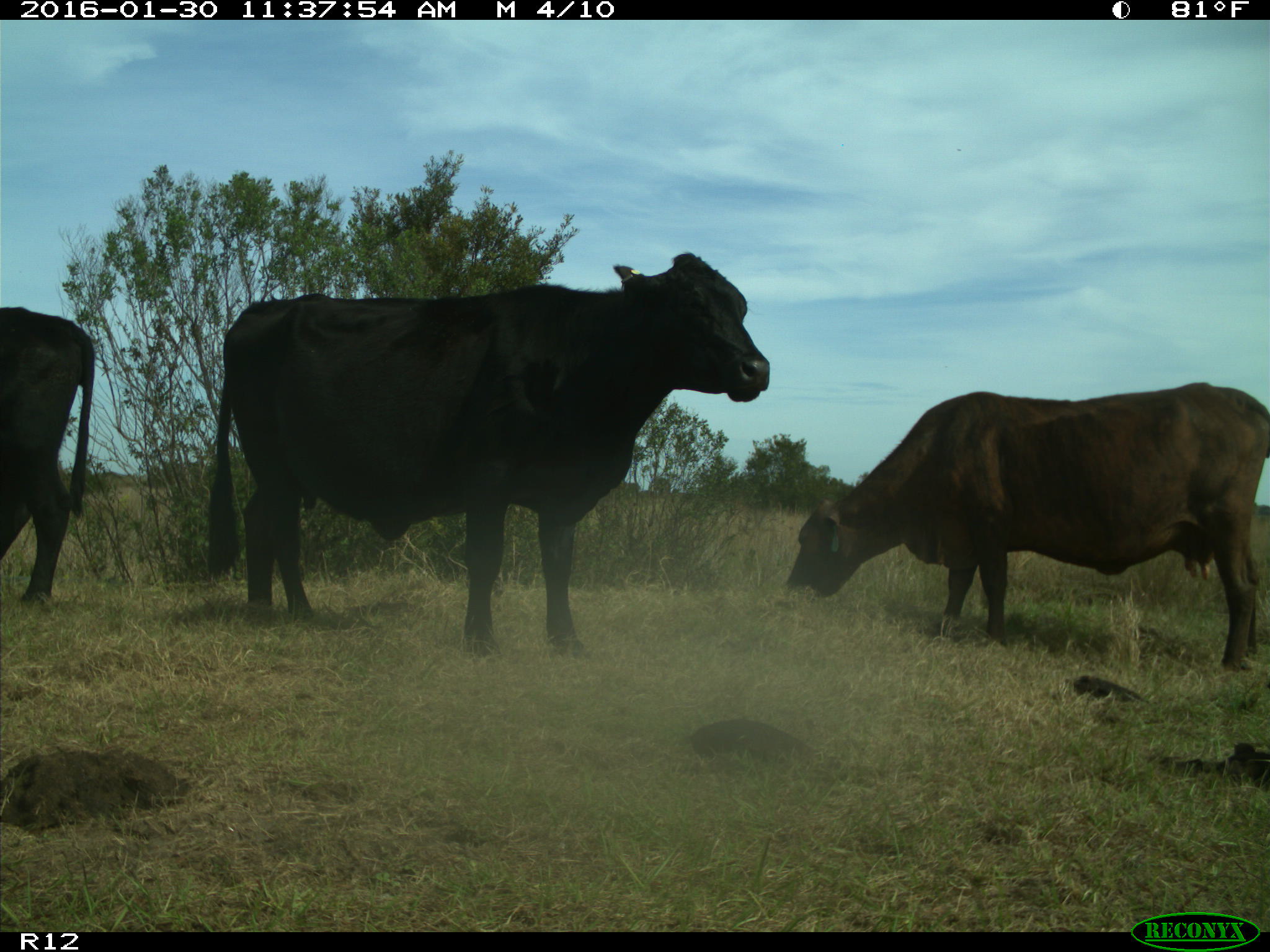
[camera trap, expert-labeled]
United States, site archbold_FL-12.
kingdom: Animalia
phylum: Chordata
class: Mammalia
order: Artiodactyla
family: Bovidae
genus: Bos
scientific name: Bos taurus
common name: domestic cow